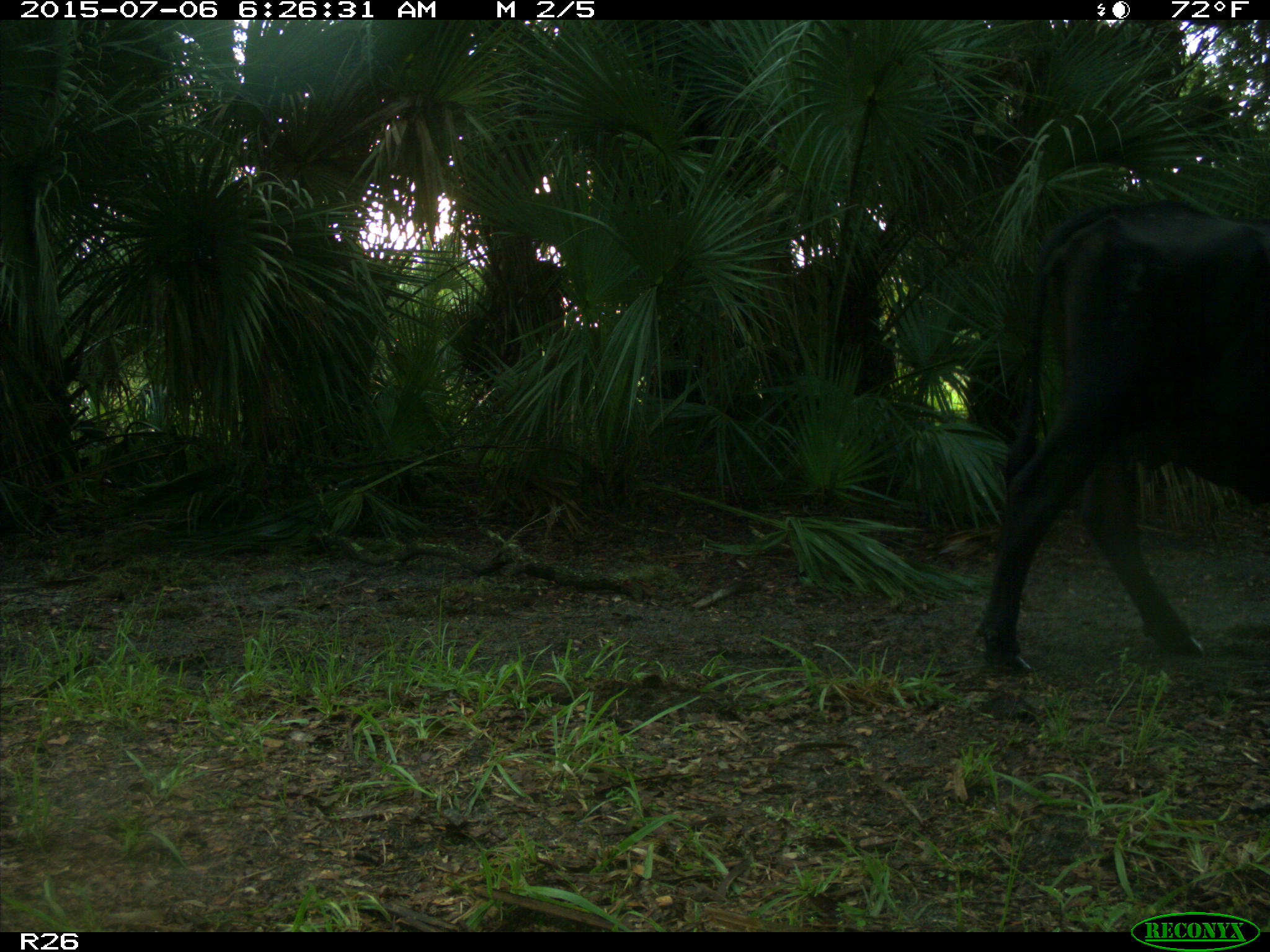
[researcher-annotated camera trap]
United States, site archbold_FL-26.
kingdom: Animalia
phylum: Chordata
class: Mammalia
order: Artiodactyla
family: Bovidae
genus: Bos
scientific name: Bos taurus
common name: domestic cow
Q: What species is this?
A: Bos taurus (domestic cow).